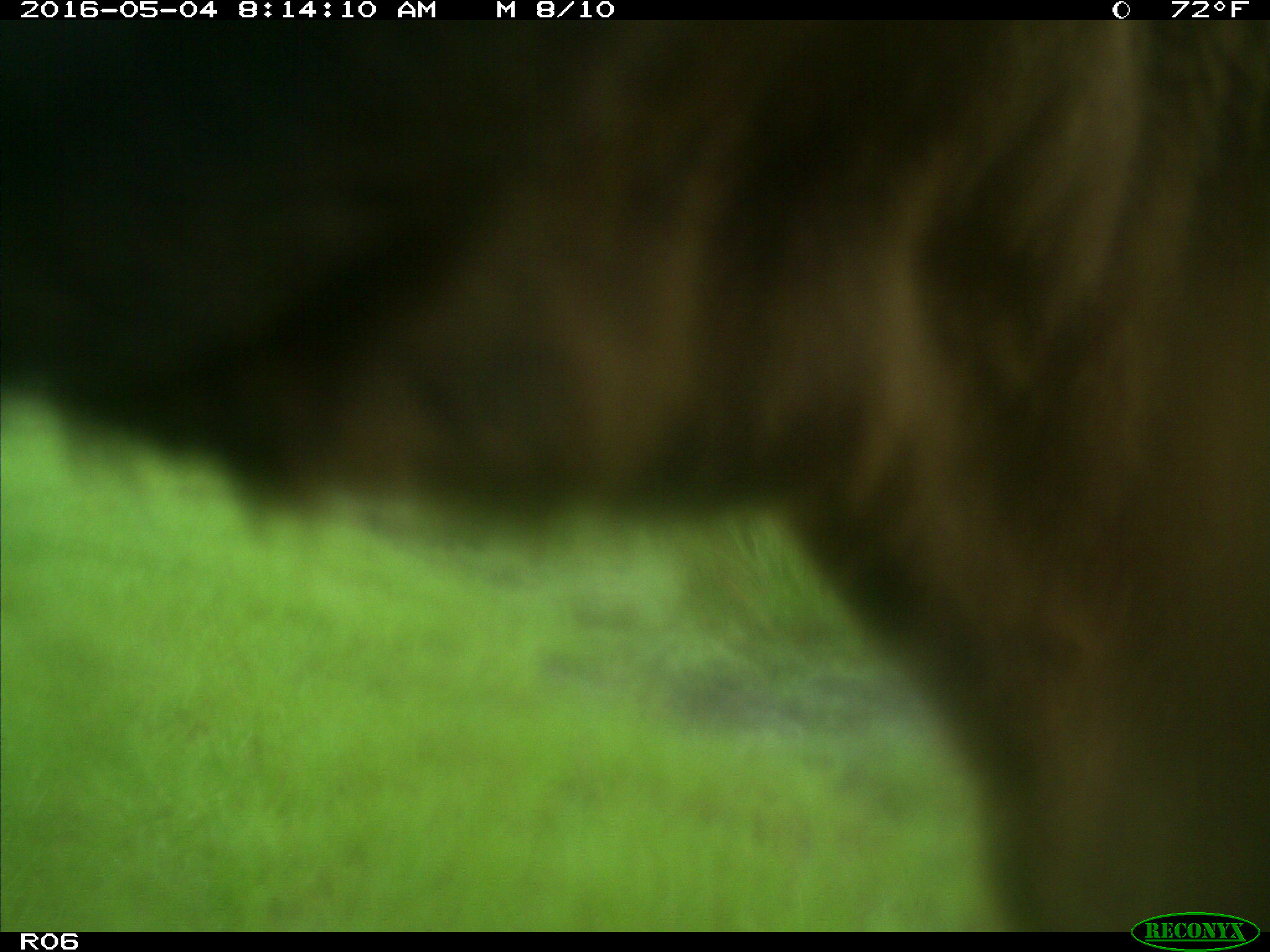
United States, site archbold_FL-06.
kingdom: Animalia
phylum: Chordata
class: Mammalia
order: Artiodactyla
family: Bovidae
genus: Bos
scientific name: Bos taurus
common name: domestic cow